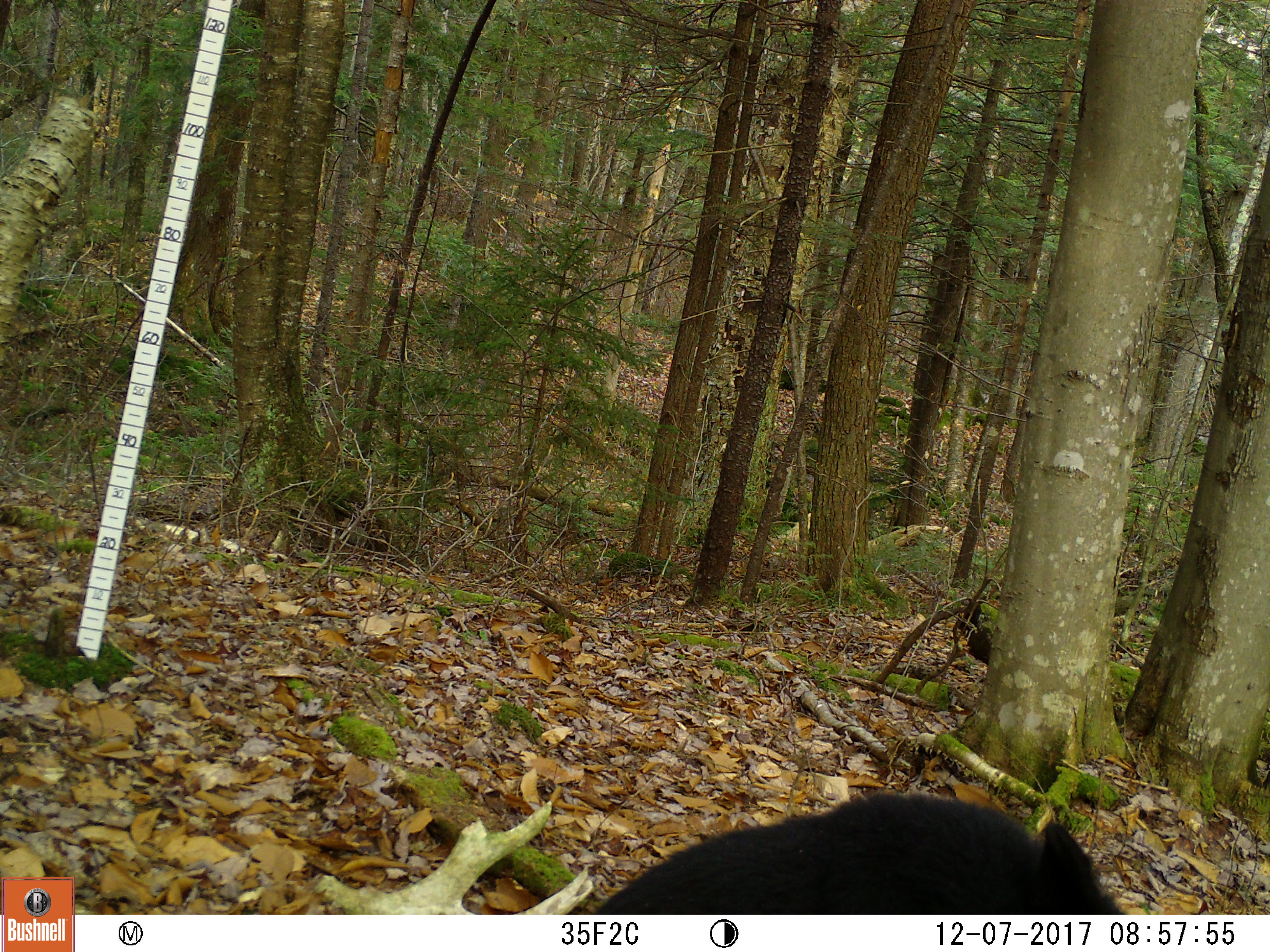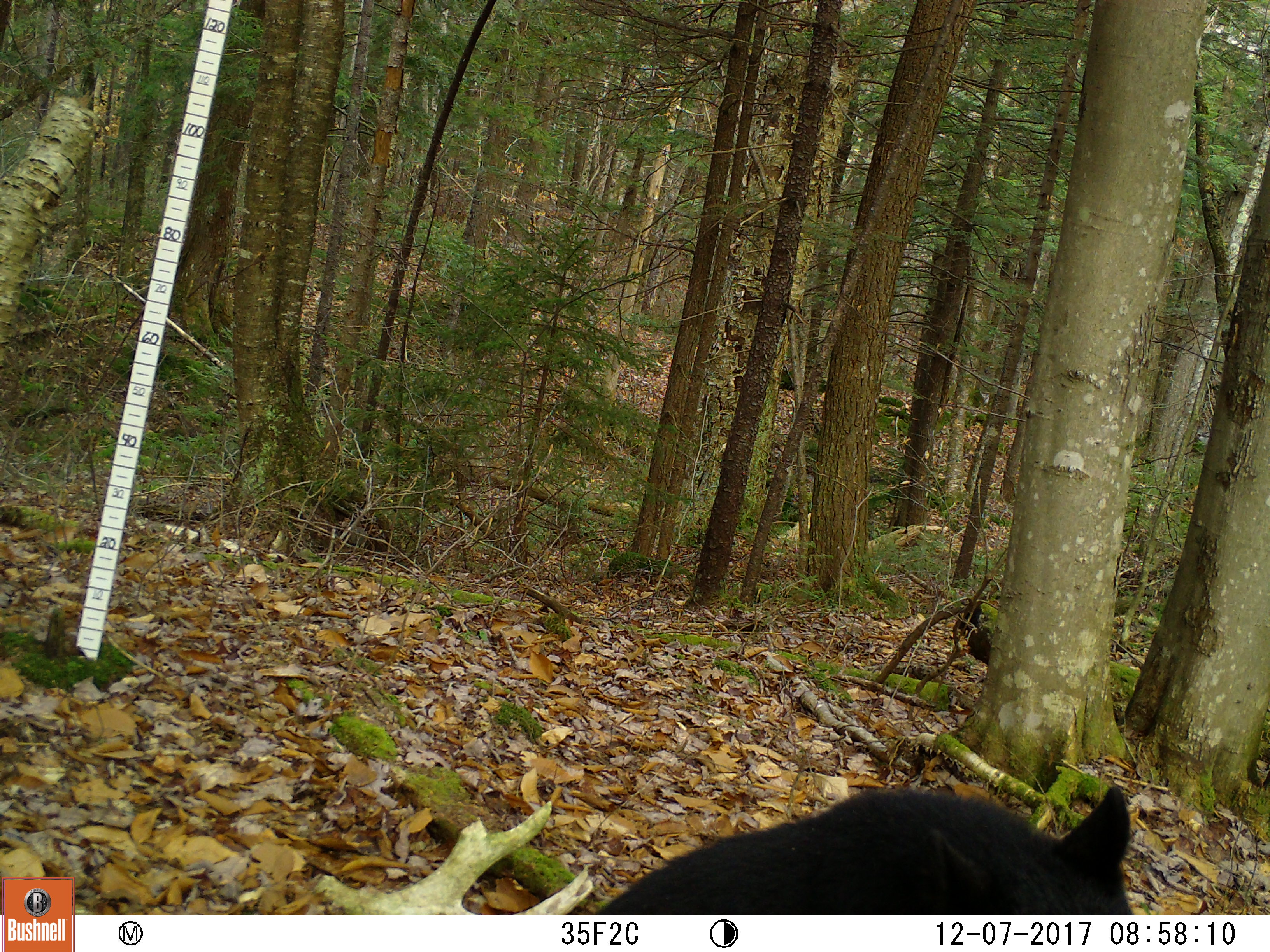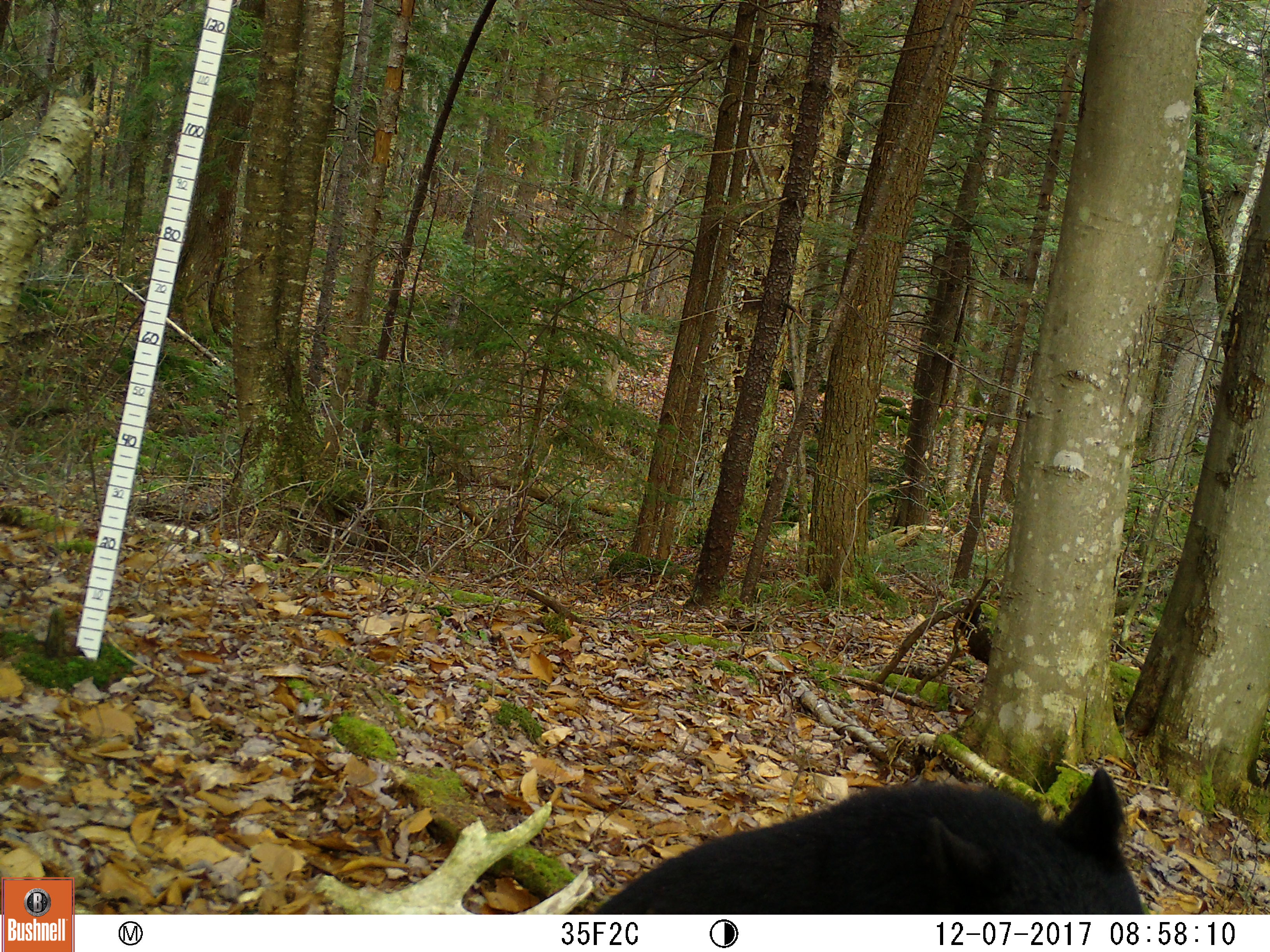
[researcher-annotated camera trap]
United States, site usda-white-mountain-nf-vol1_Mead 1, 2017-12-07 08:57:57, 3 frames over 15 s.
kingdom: Animalia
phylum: Chordata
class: Mammalia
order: Carnivora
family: Ursidae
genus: Ursus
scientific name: Ursus americanus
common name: black bear